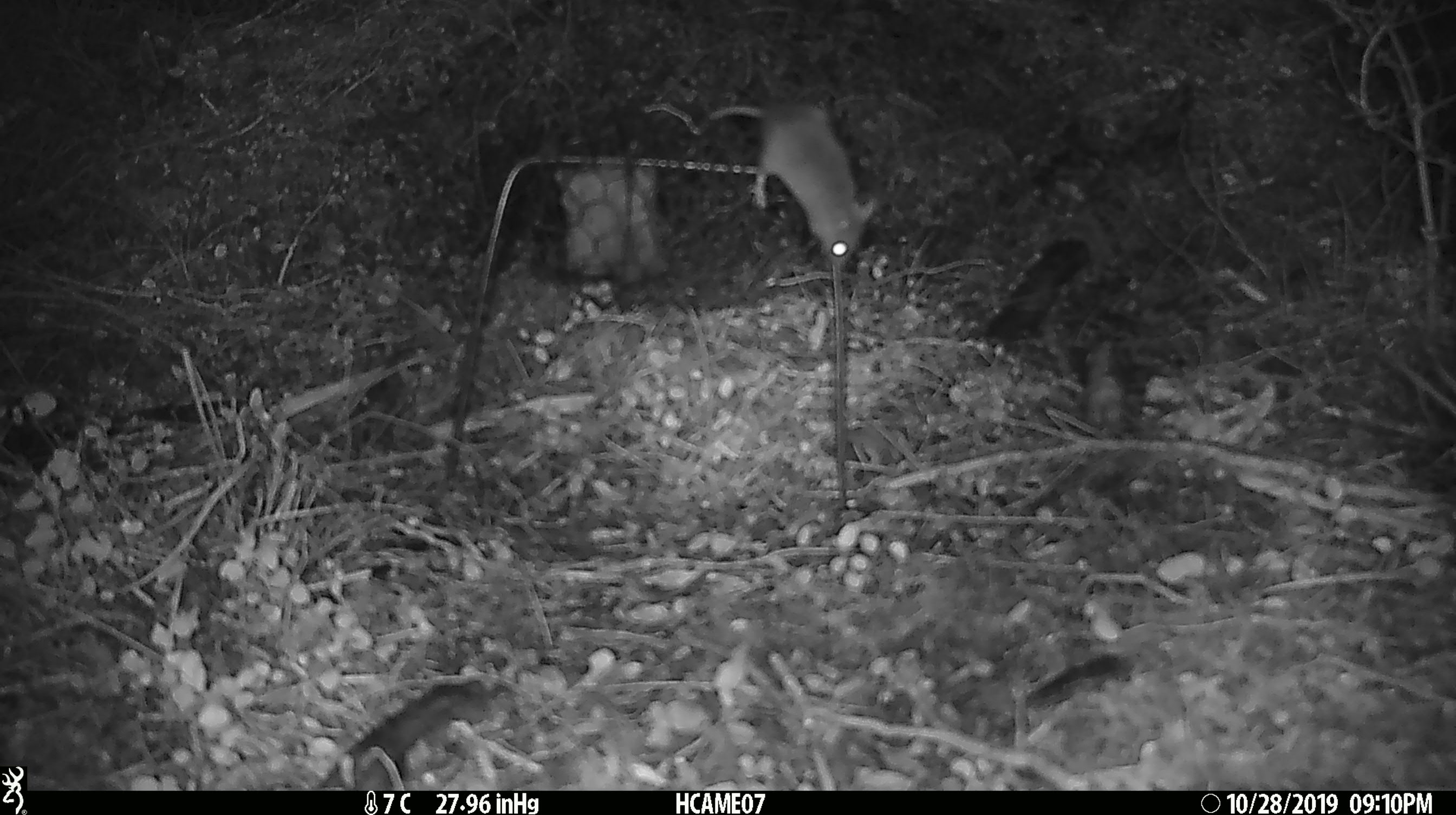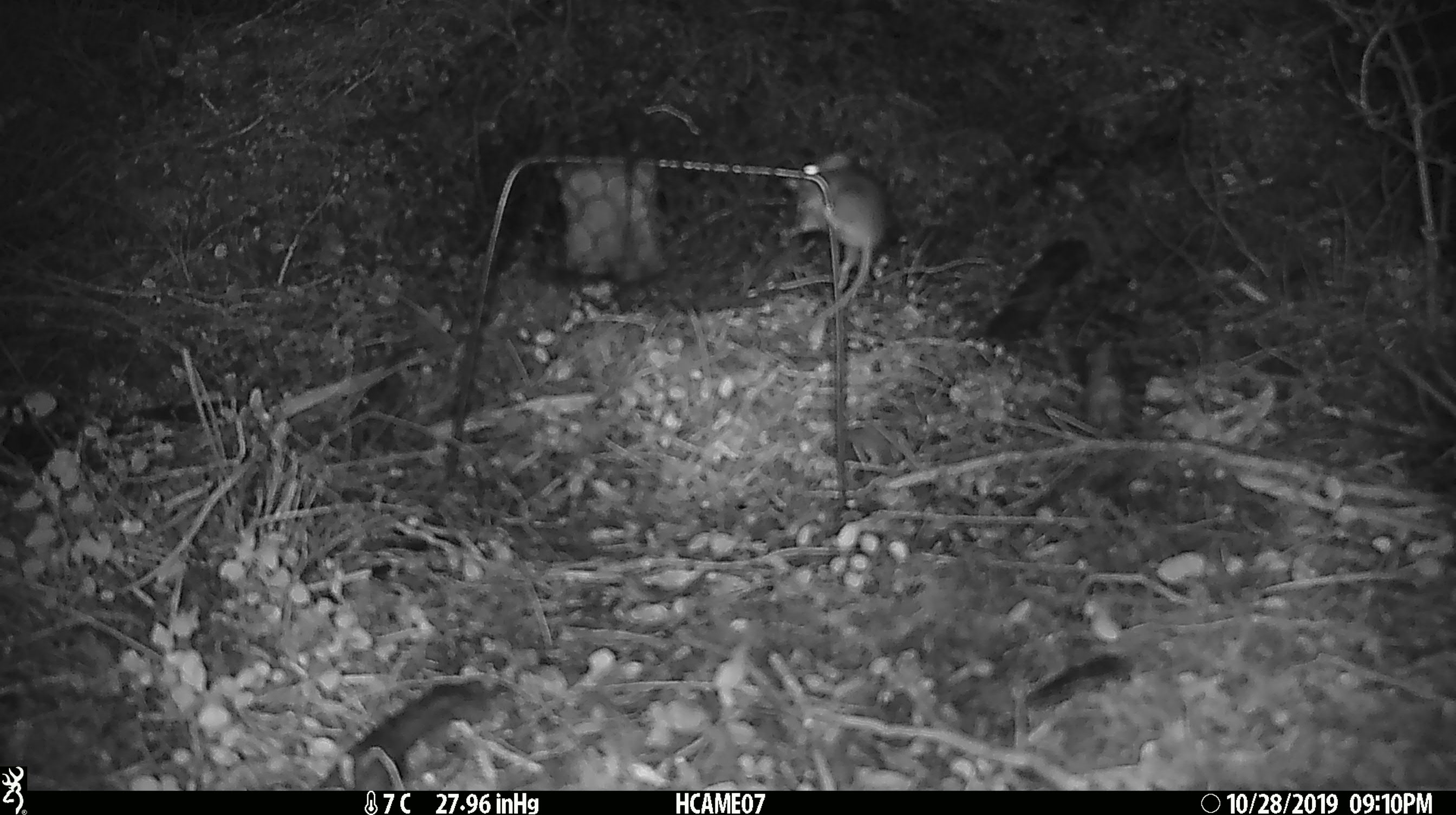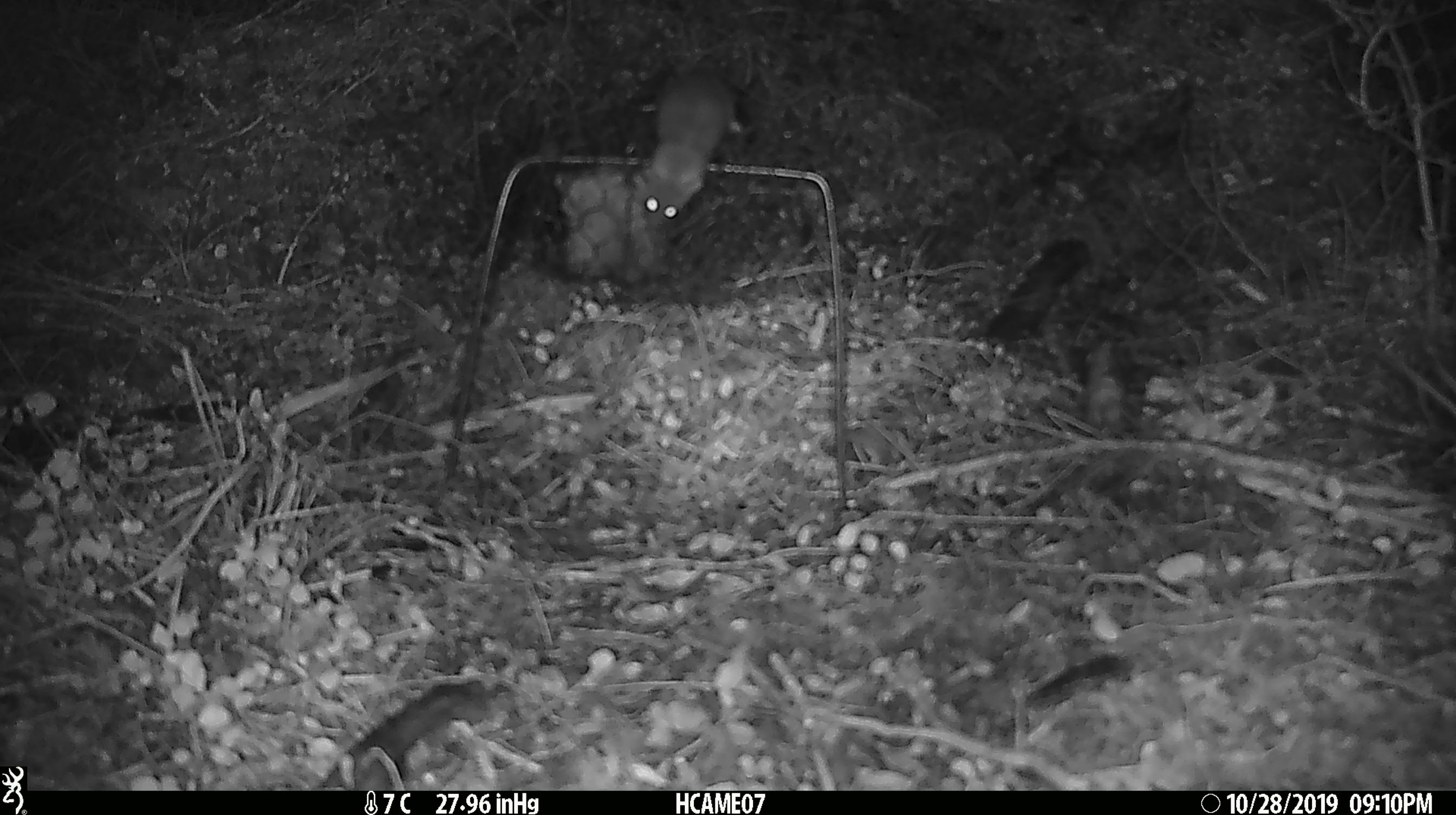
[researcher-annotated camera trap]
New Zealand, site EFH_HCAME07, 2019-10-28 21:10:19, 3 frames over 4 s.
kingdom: Animalia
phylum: Chordata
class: Mammalia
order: Rodentia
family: Muridae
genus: Mus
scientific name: Mus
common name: mouse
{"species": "mouse (Mus)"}